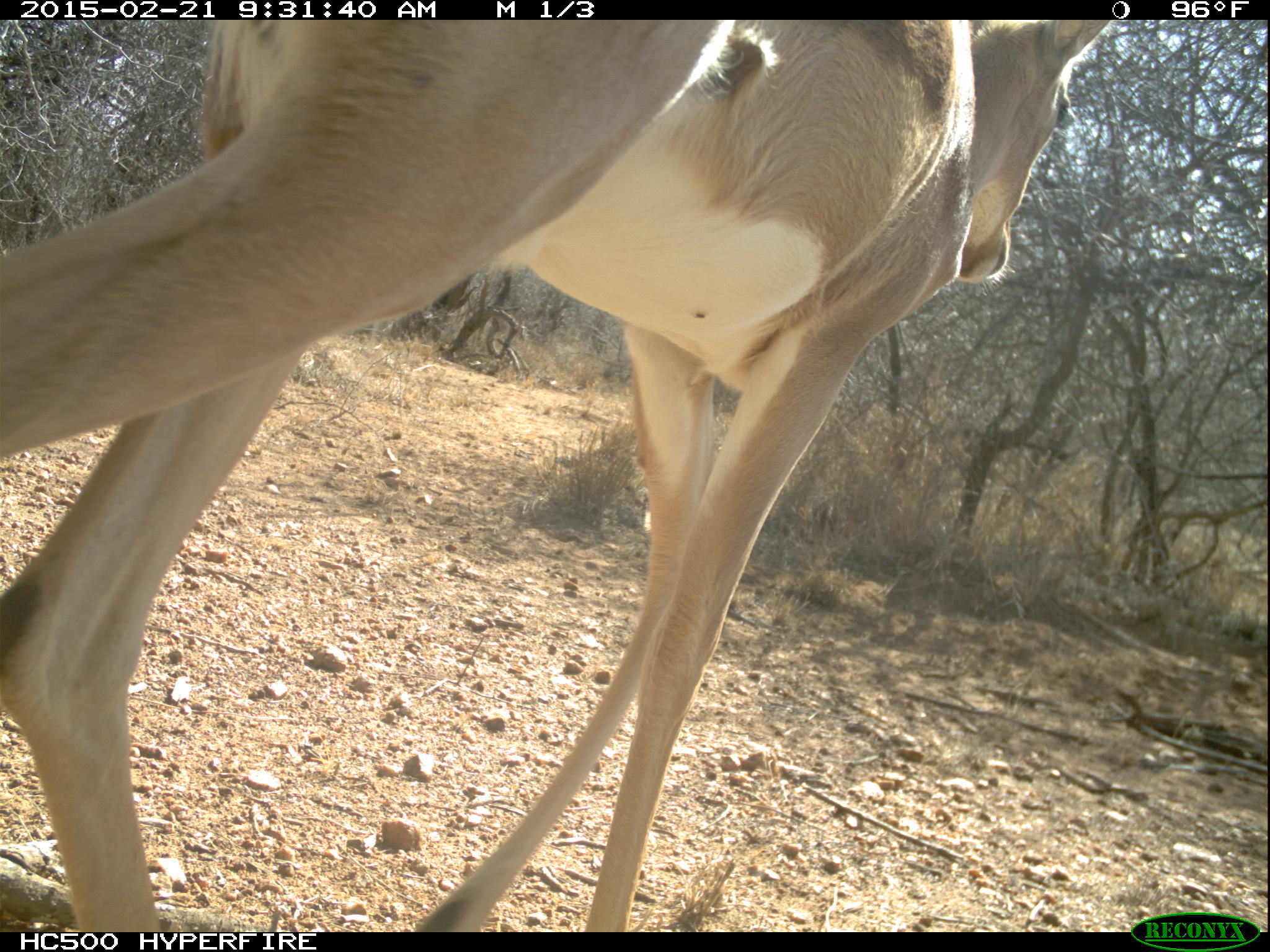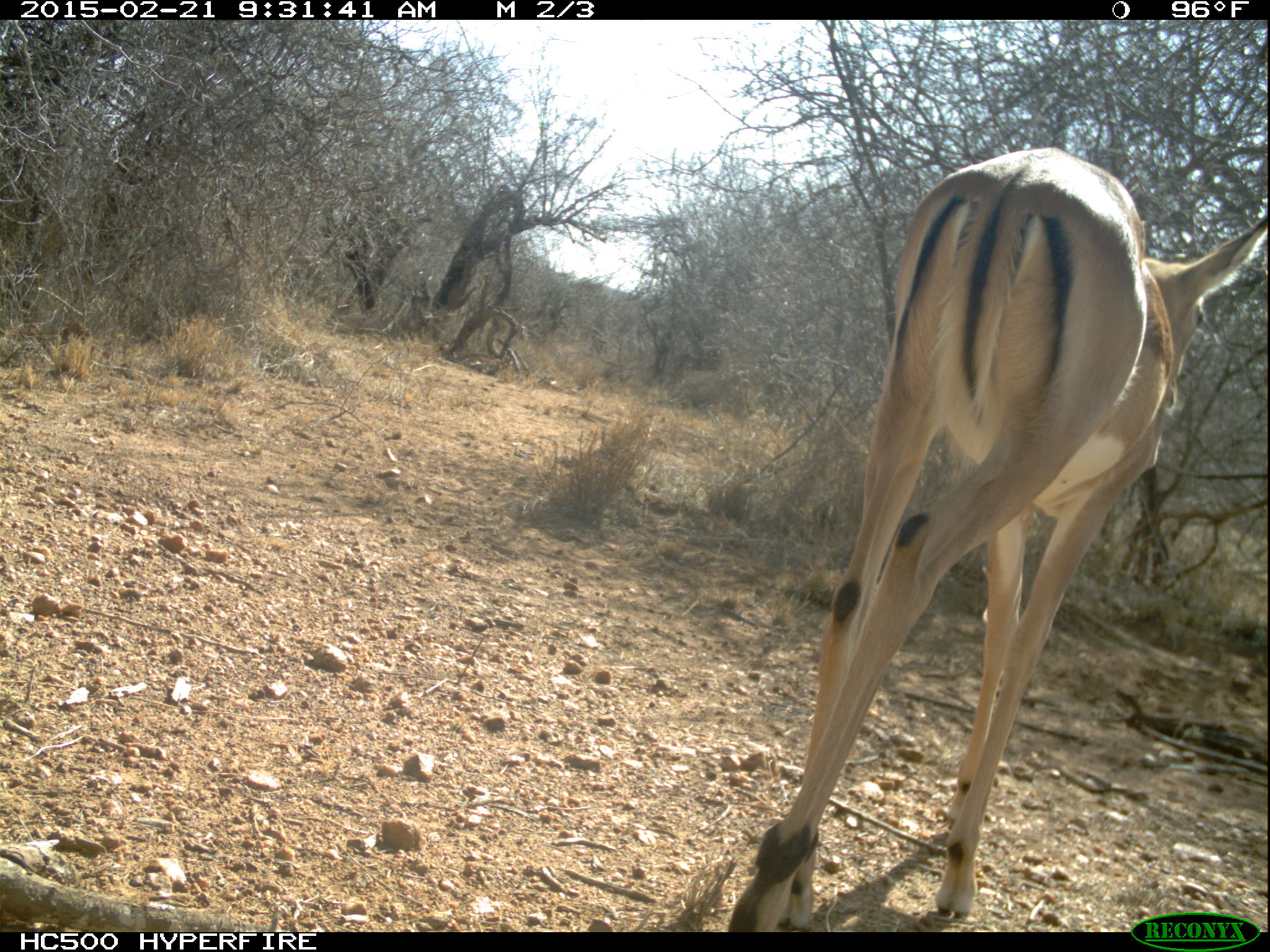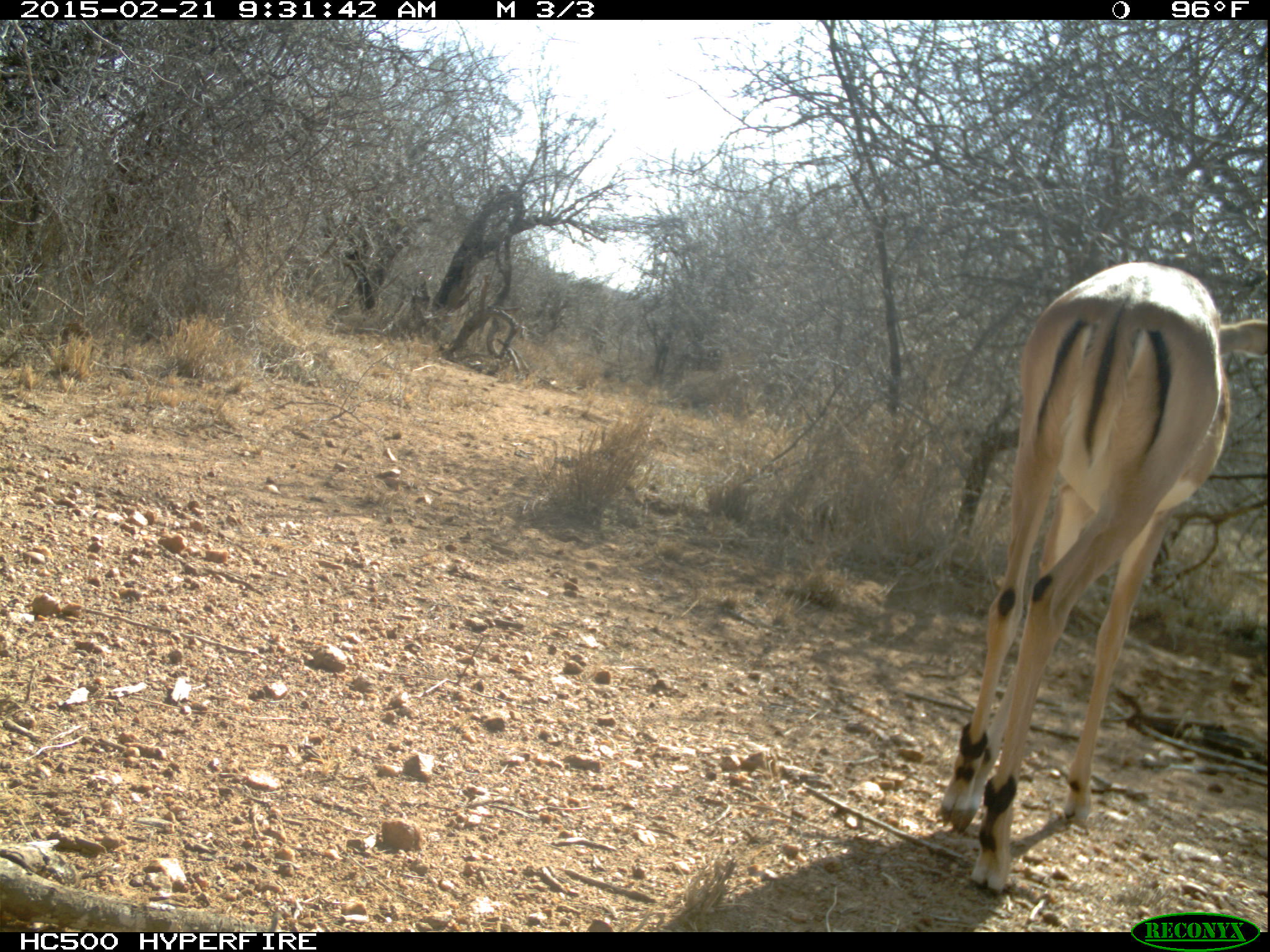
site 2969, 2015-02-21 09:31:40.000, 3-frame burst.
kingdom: Animalia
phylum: Chordata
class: Mammalia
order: Artiodactyla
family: Bovidae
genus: Aepyceros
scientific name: Aepyceros melampus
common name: impala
Aepyceros melampus (impala), count 1.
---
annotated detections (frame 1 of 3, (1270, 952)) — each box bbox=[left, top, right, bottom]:
aepyceros melampus: bbox=[0, 20, 1111, 932]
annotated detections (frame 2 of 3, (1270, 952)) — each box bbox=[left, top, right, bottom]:
aepyceros melampus: bbox=[727, 144, 1267, 932]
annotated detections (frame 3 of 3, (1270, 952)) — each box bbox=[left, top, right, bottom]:
aepyceros melampus: bbox=[934, 260, 1267, 895]